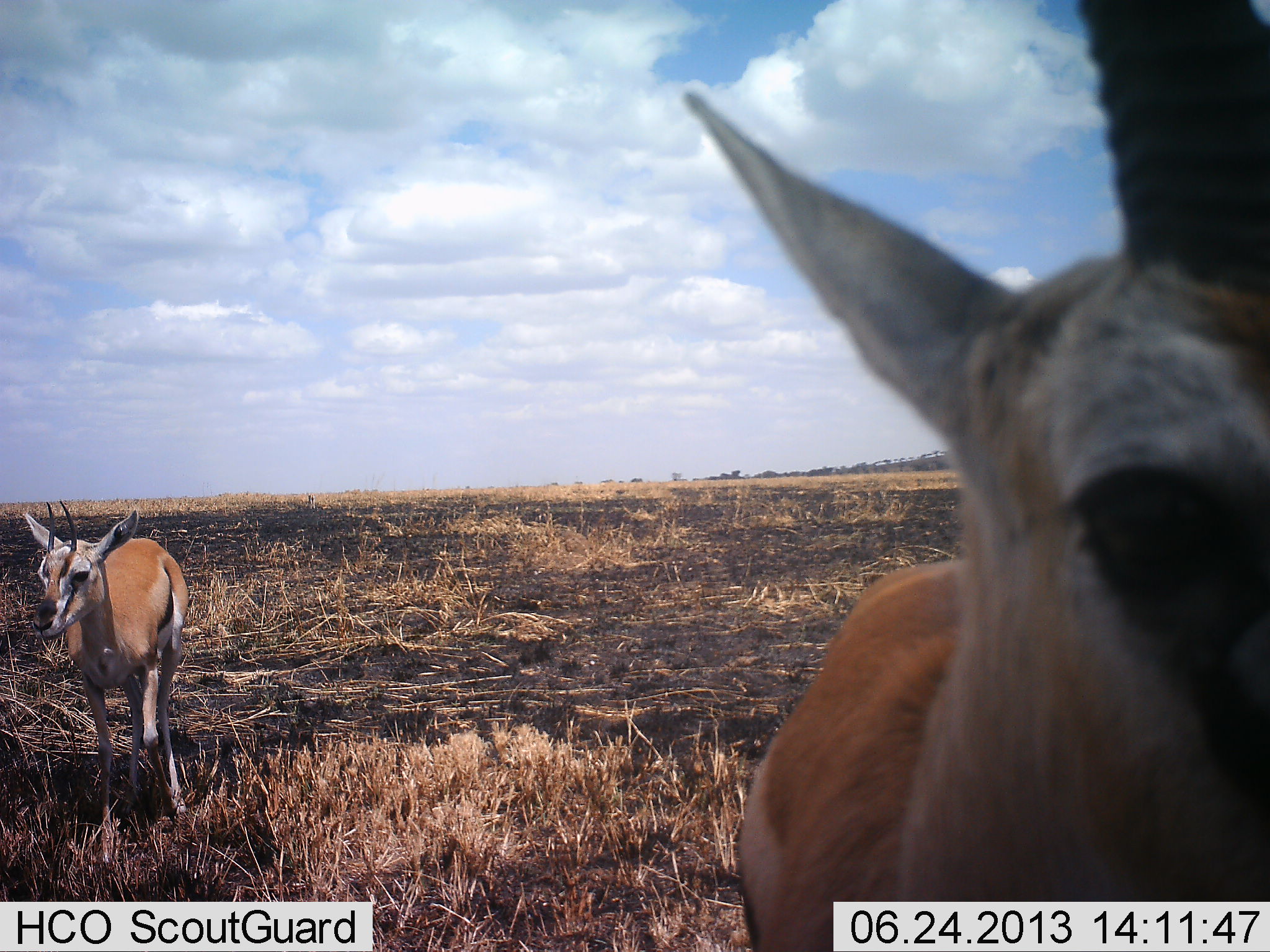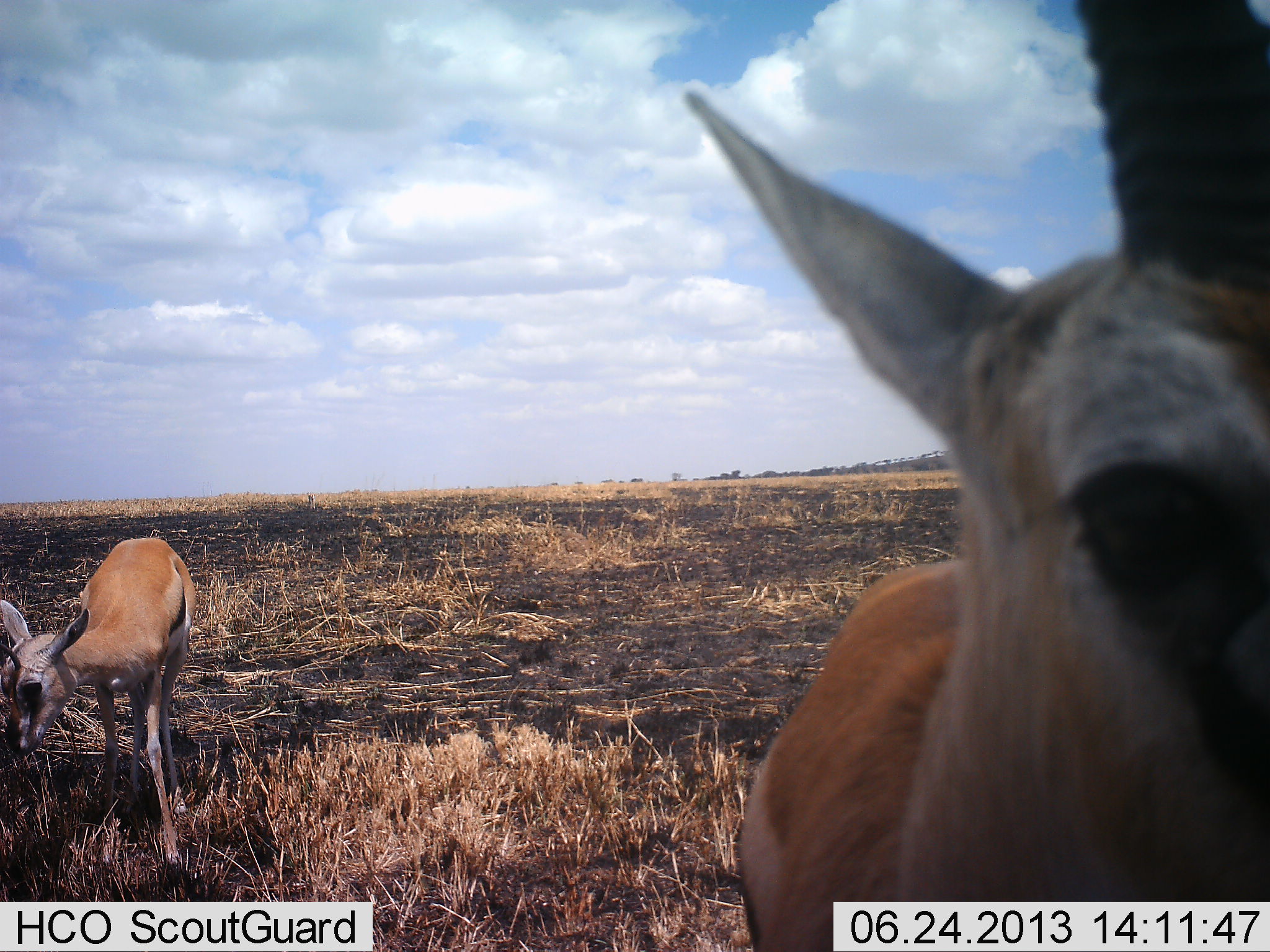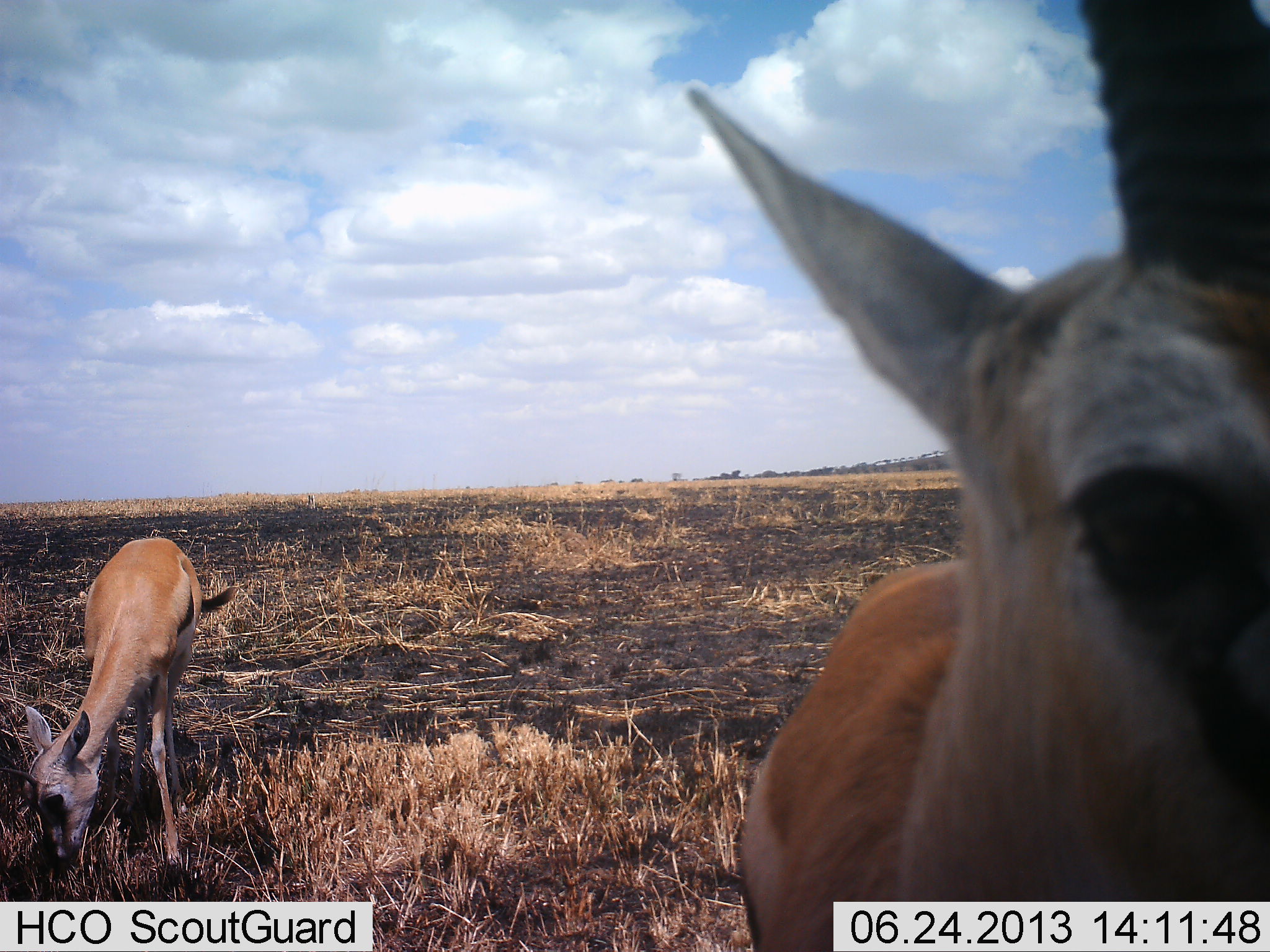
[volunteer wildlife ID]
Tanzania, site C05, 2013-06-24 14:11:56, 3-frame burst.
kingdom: Animalia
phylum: Chordata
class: Mammalia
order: Artiodactyla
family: Bovidae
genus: Eudorcas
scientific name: Eudorcas thomsonii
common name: thomson's gazelle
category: gazellethomsons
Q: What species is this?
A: Gazellethomsons (thomson's gazelle) (Eudorcas thomsonii).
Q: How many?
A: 2.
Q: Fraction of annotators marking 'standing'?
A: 81%.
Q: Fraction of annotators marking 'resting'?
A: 5%.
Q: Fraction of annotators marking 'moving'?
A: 0%.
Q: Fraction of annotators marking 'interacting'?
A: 16%.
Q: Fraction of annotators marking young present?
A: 8%.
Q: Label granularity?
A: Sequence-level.